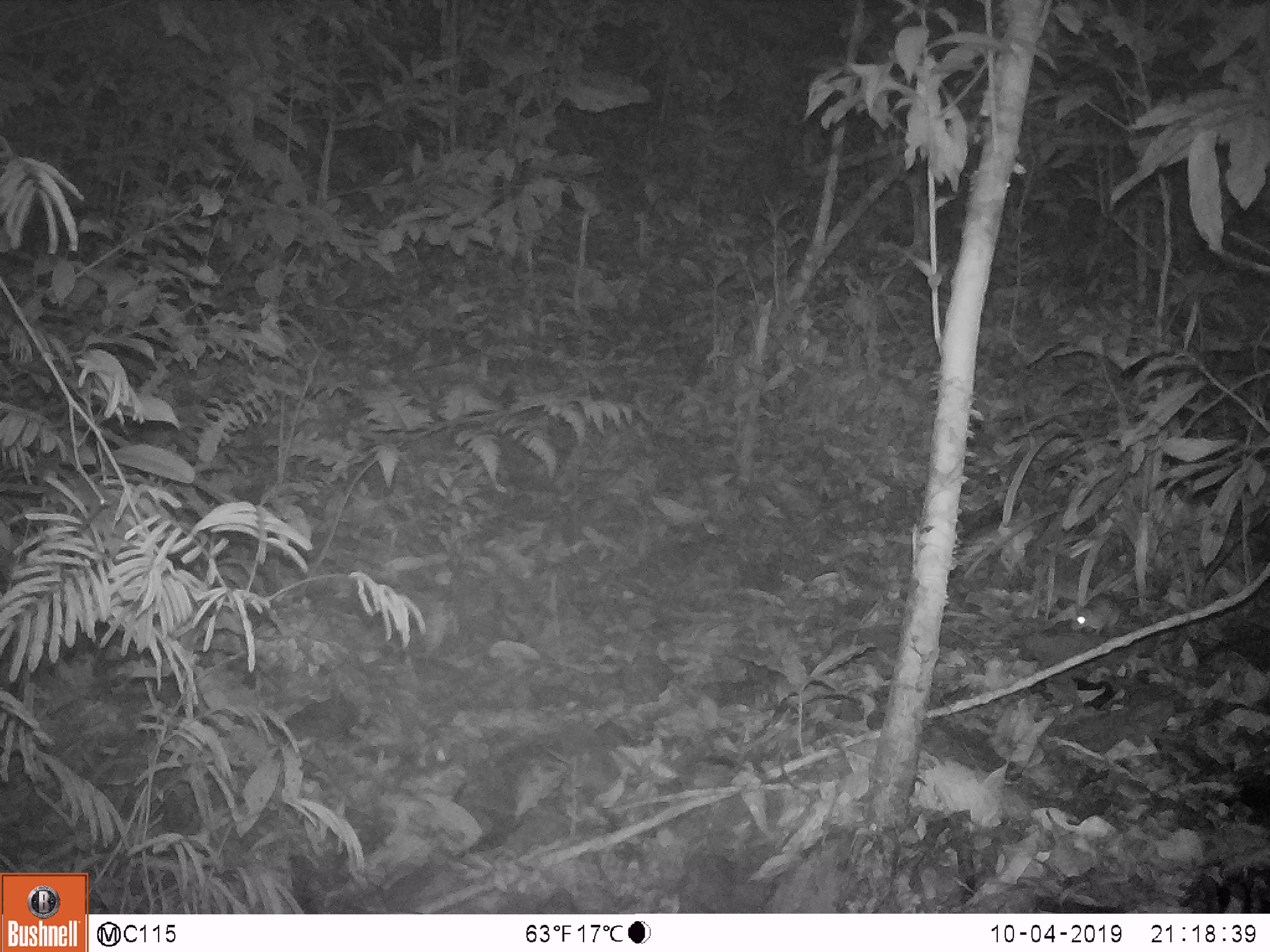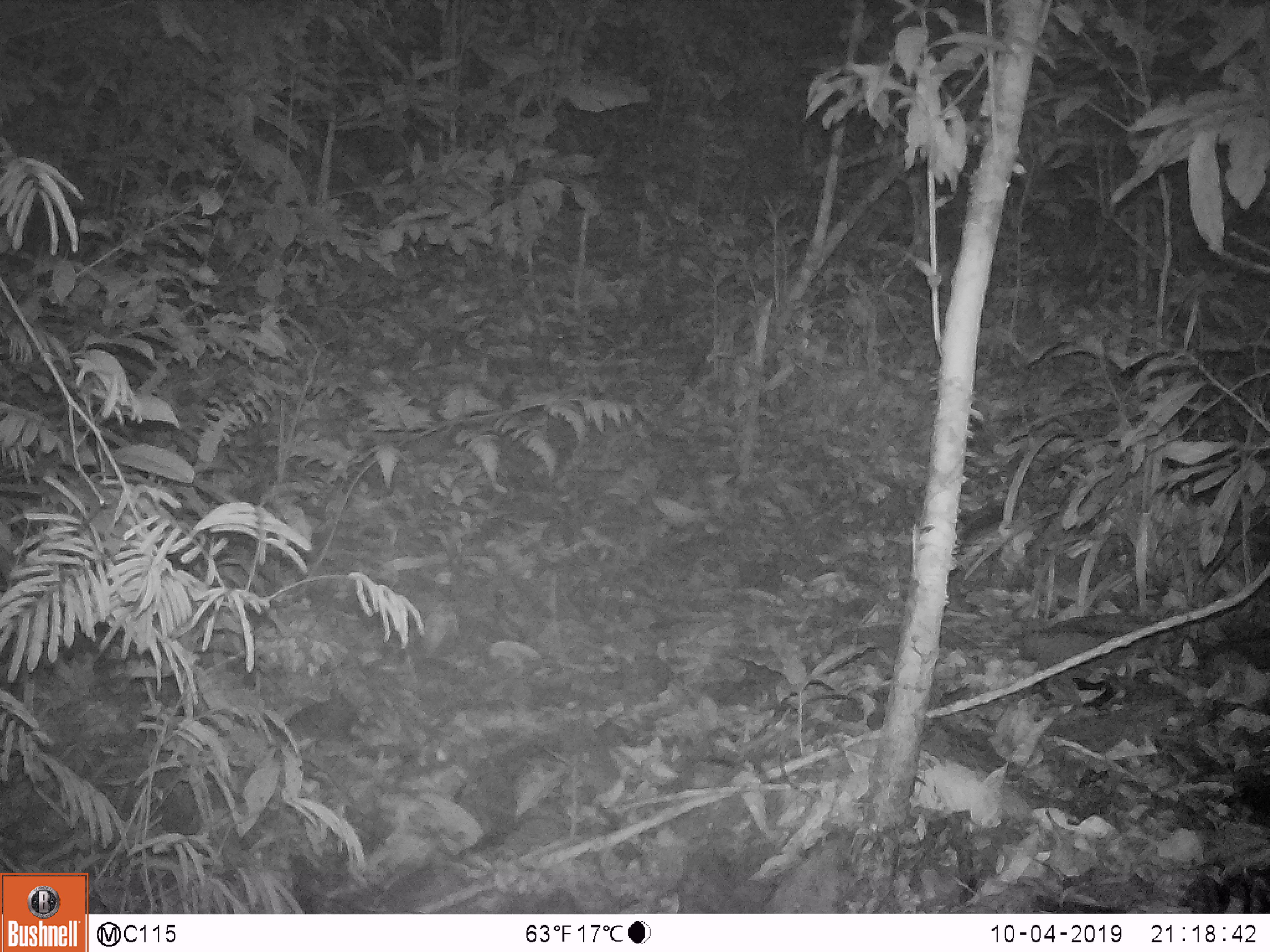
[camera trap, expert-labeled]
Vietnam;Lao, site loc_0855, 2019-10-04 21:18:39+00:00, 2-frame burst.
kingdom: Animalia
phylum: Chordata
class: Mammalia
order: Rodentia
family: Muridae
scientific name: Muridae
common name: old-world mice and rats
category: unidentified murid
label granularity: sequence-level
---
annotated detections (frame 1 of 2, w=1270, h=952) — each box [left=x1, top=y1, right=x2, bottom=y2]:
unidentified murid: [left=1070, top=592, right=1193, bottom=635]